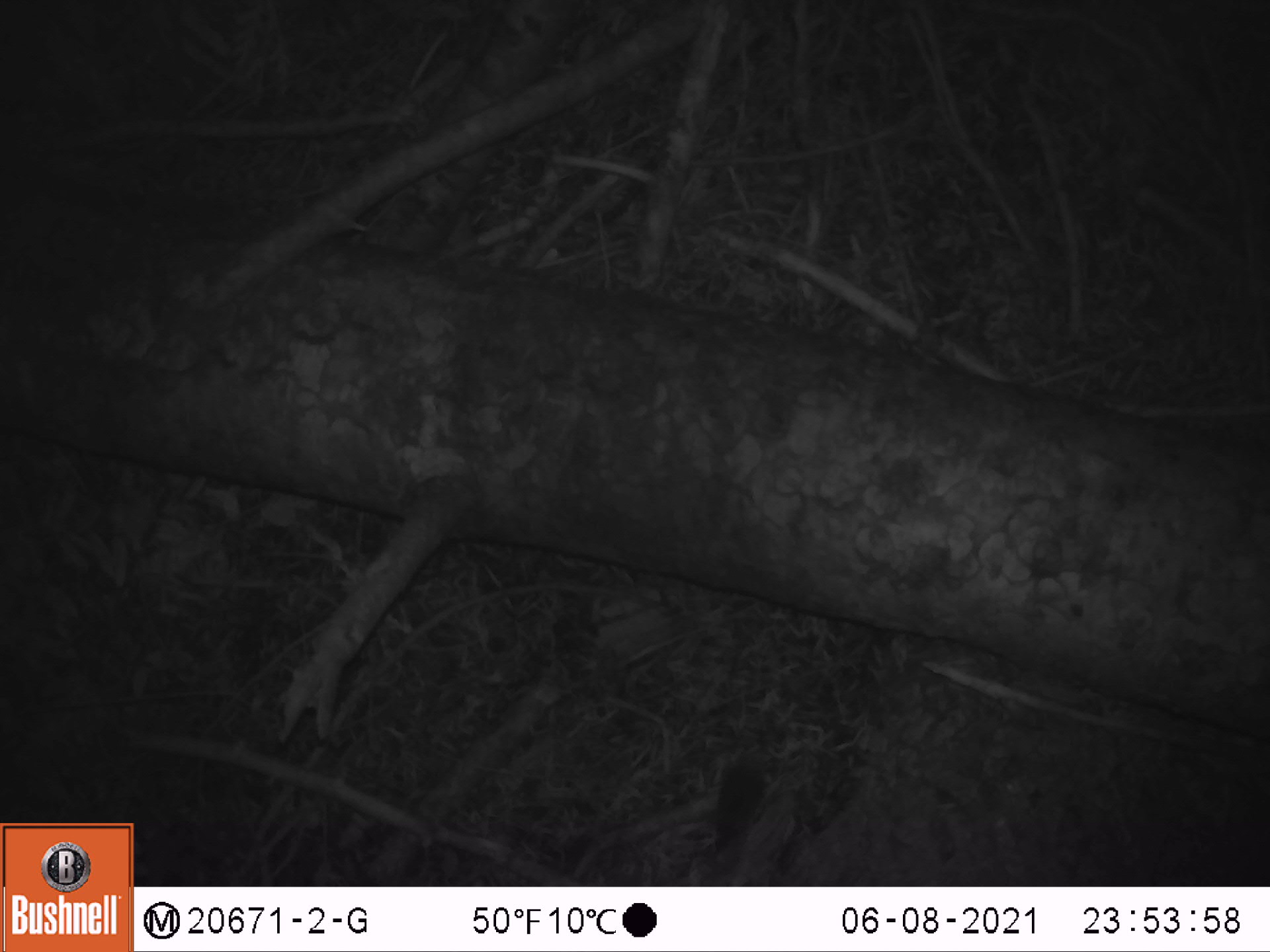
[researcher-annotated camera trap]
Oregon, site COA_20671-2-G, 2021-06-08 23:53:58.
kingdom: Animalia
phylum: Chordata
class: Mammalia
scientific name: Mammalia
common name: small mammal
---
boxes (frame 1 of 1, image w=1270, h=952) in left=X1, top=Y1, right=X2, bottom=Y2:
small mammal: left=692, top=700, right=840, bottom=876